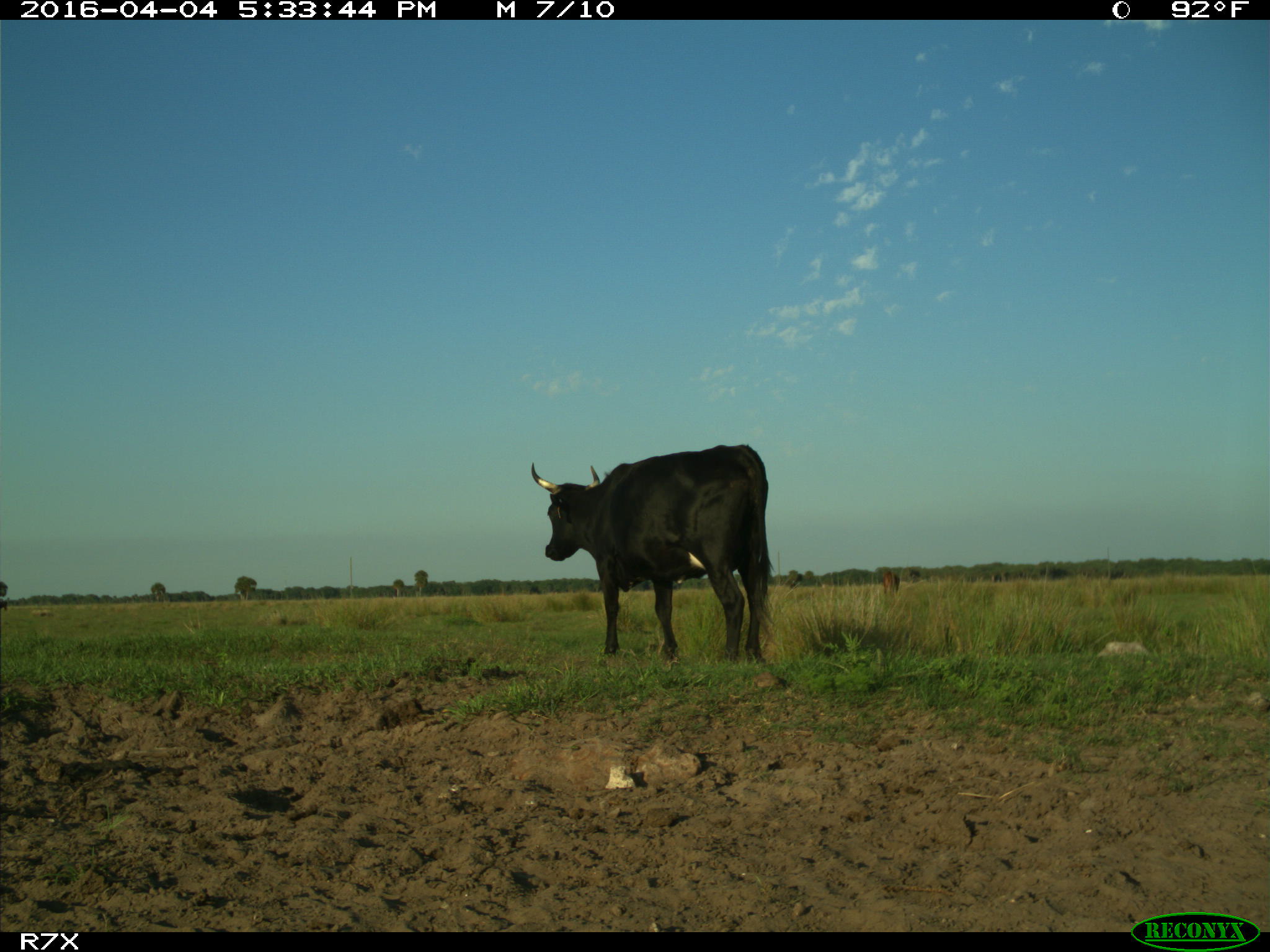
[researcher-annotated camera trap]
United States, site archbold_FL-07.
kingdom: Animalia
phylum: Chordata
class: Mammalia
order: Artiodactyla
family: Bovidae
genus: Bos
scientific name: Bos taurus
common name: domestic cow